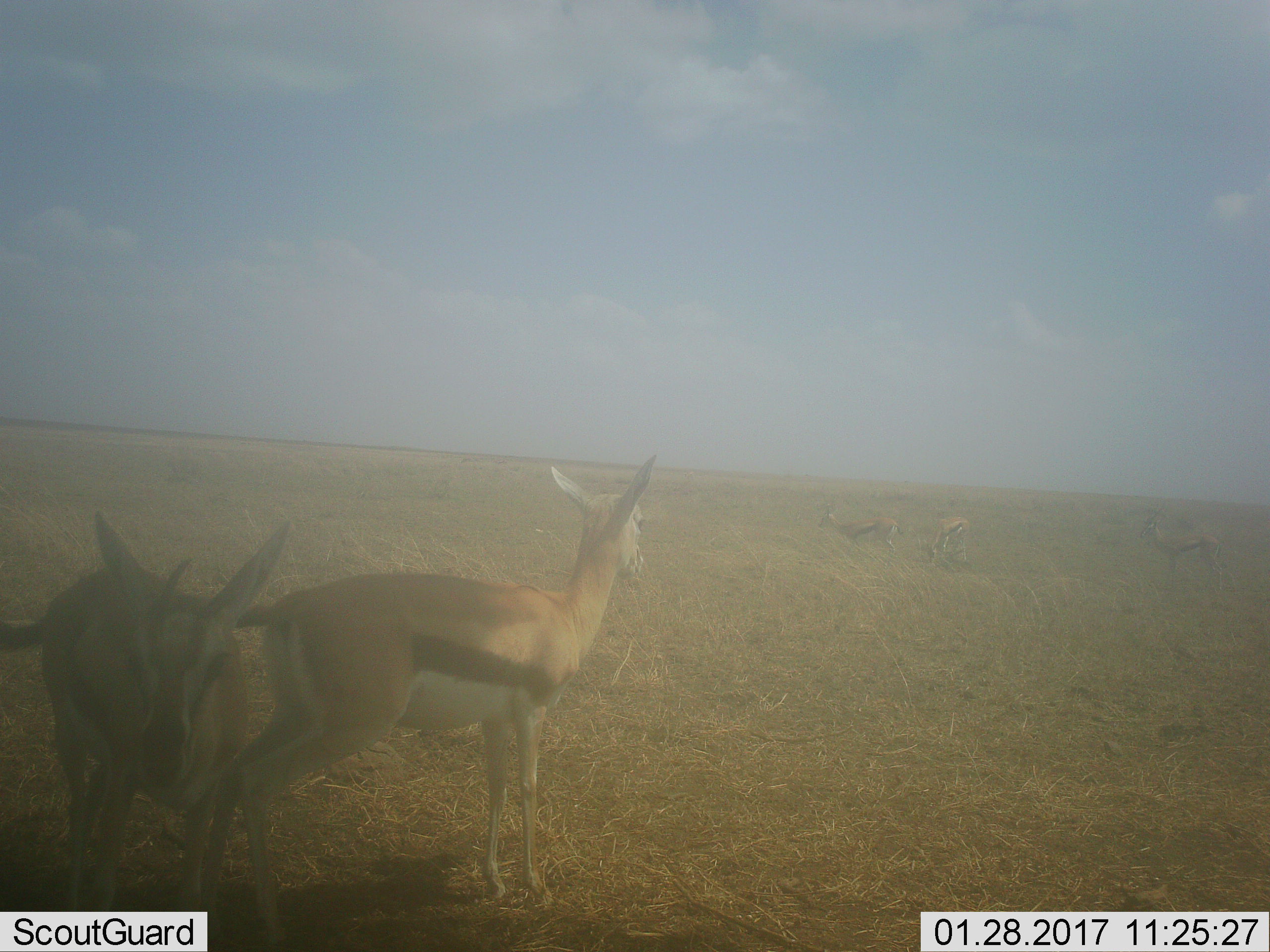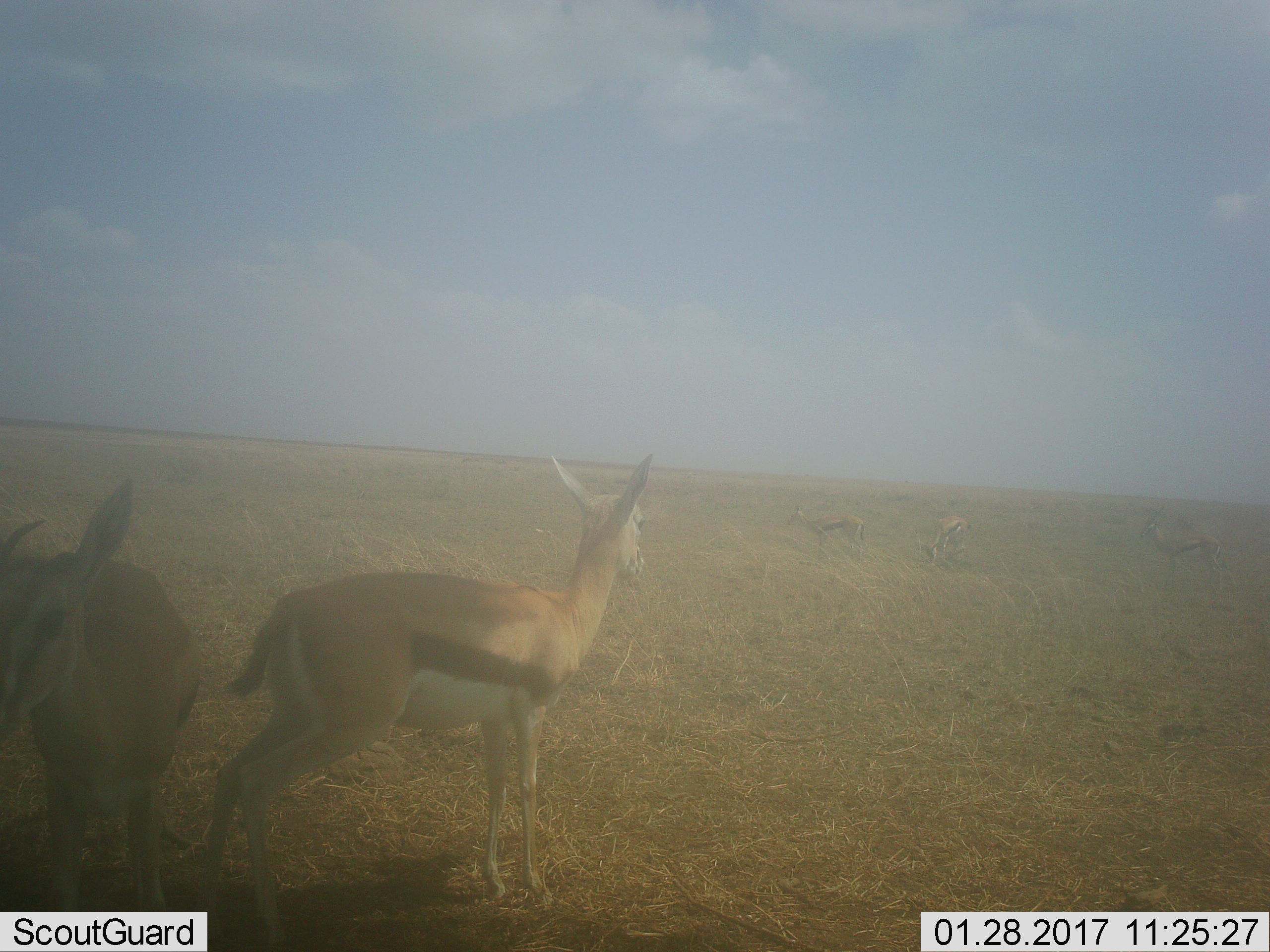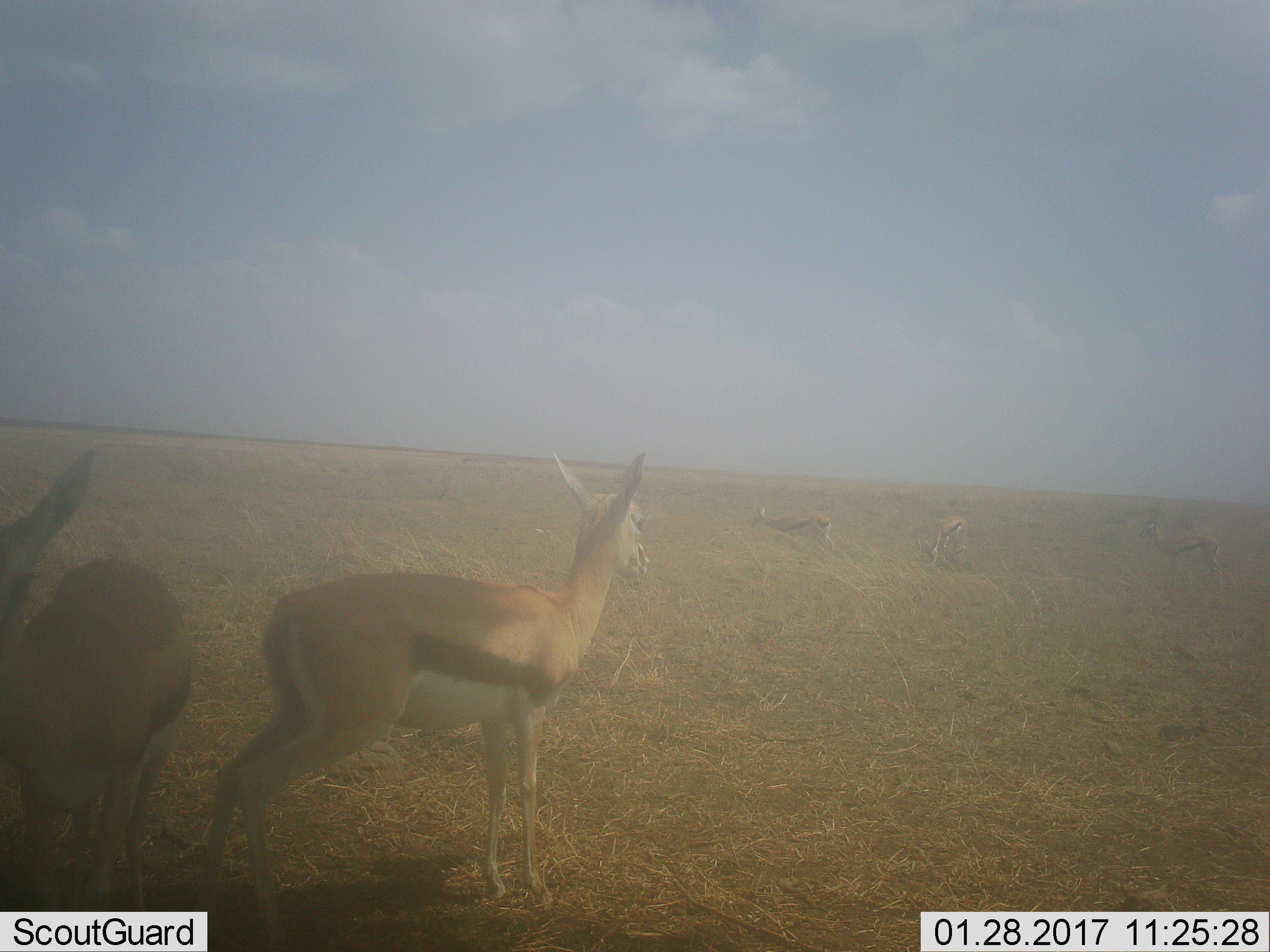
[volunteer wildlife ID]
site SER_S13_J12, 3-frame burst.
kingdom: Animalia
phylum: Chordata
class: Mammalia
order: Artiodactyla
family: Bovidae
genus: Eudorcas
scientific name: Eudorcas thomsonii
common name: thomson's gazelle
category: gazellethomsons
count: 5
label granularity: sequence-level